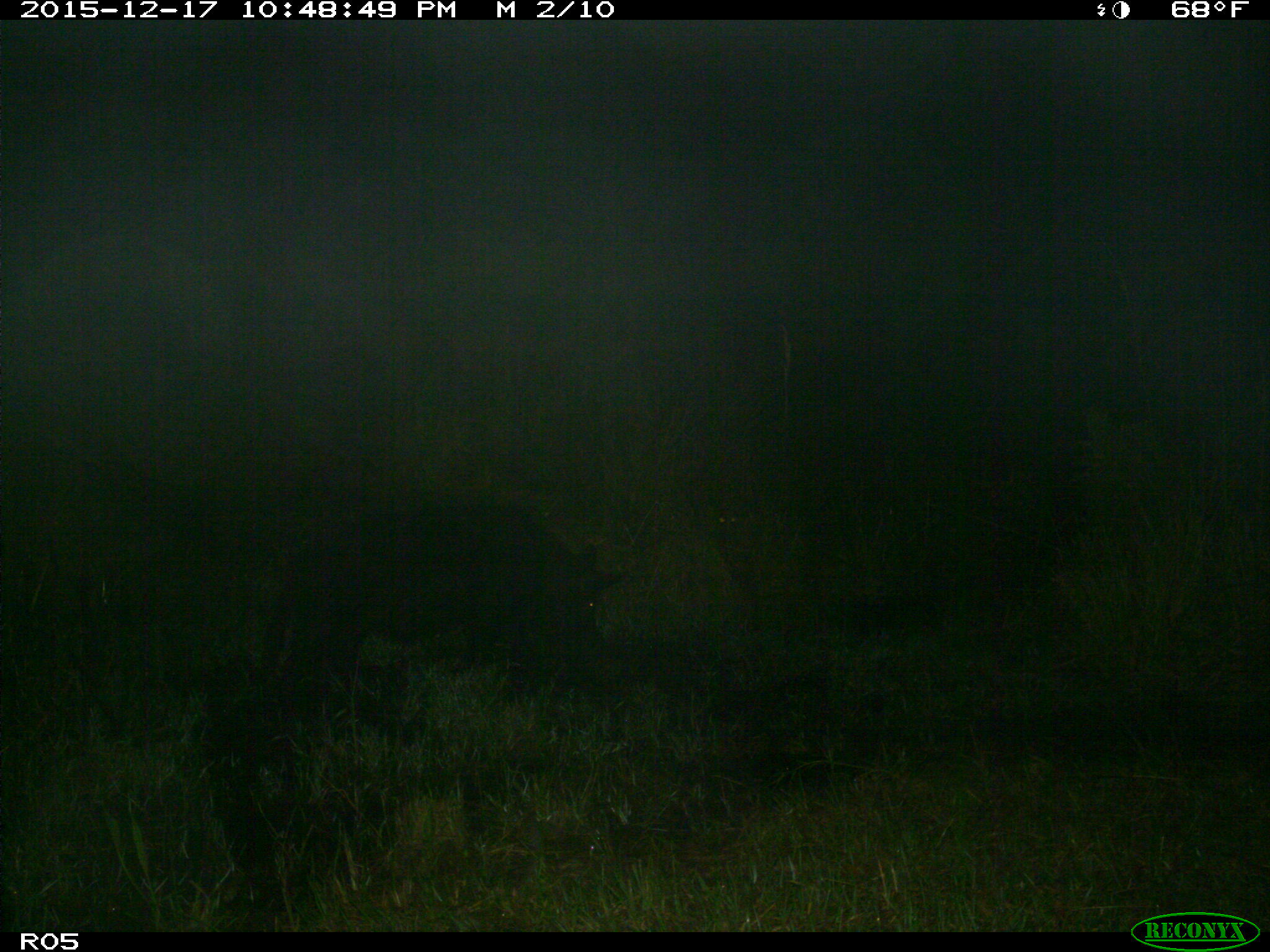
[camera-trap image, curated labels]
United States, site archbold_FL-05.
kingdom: Animalia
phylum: Chordata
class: Mammalia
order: Artiodactyla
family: Suidae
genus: Sus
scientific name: Sus scrofa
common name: wild boar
Sus scrofa (wild boar).